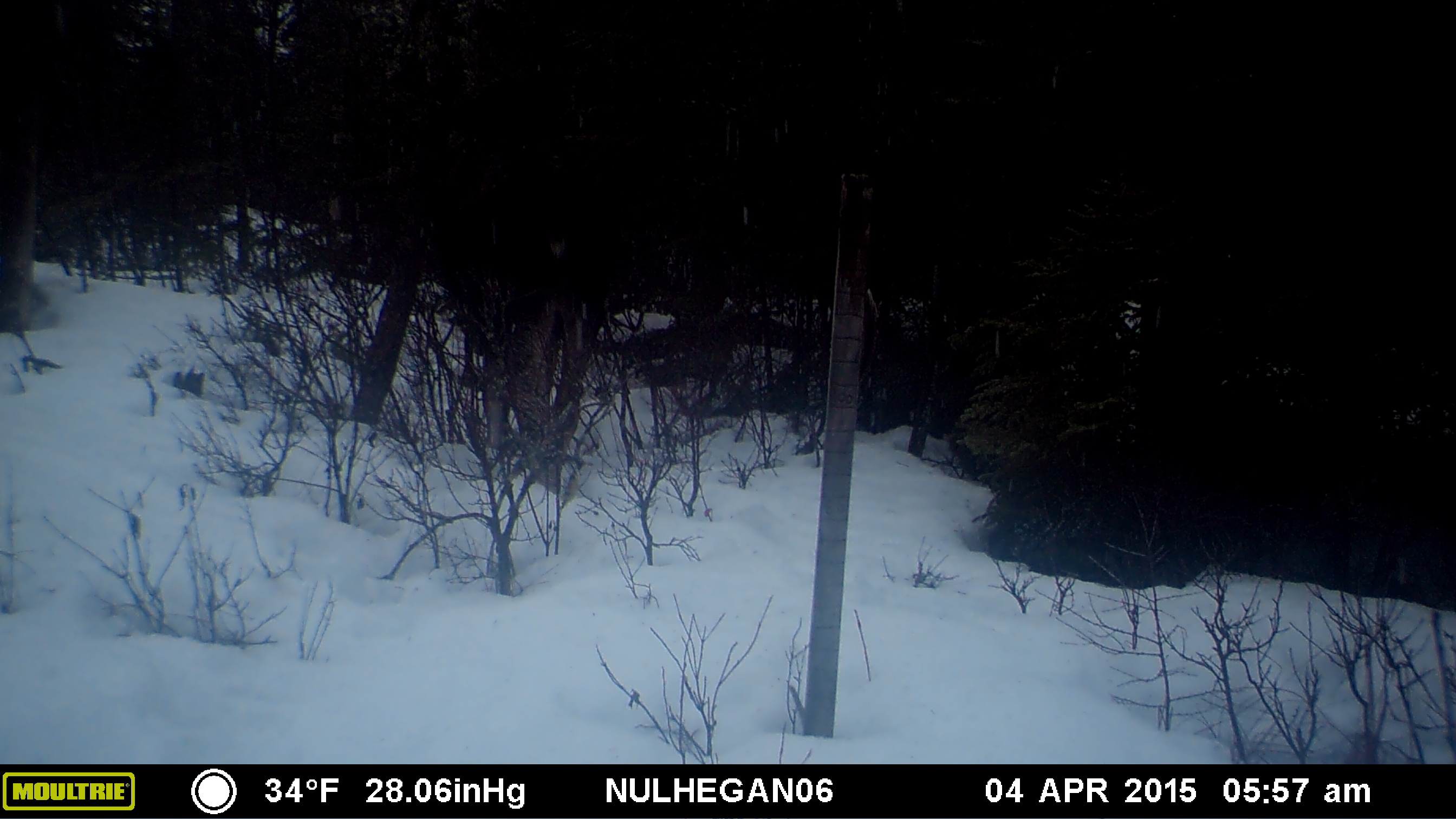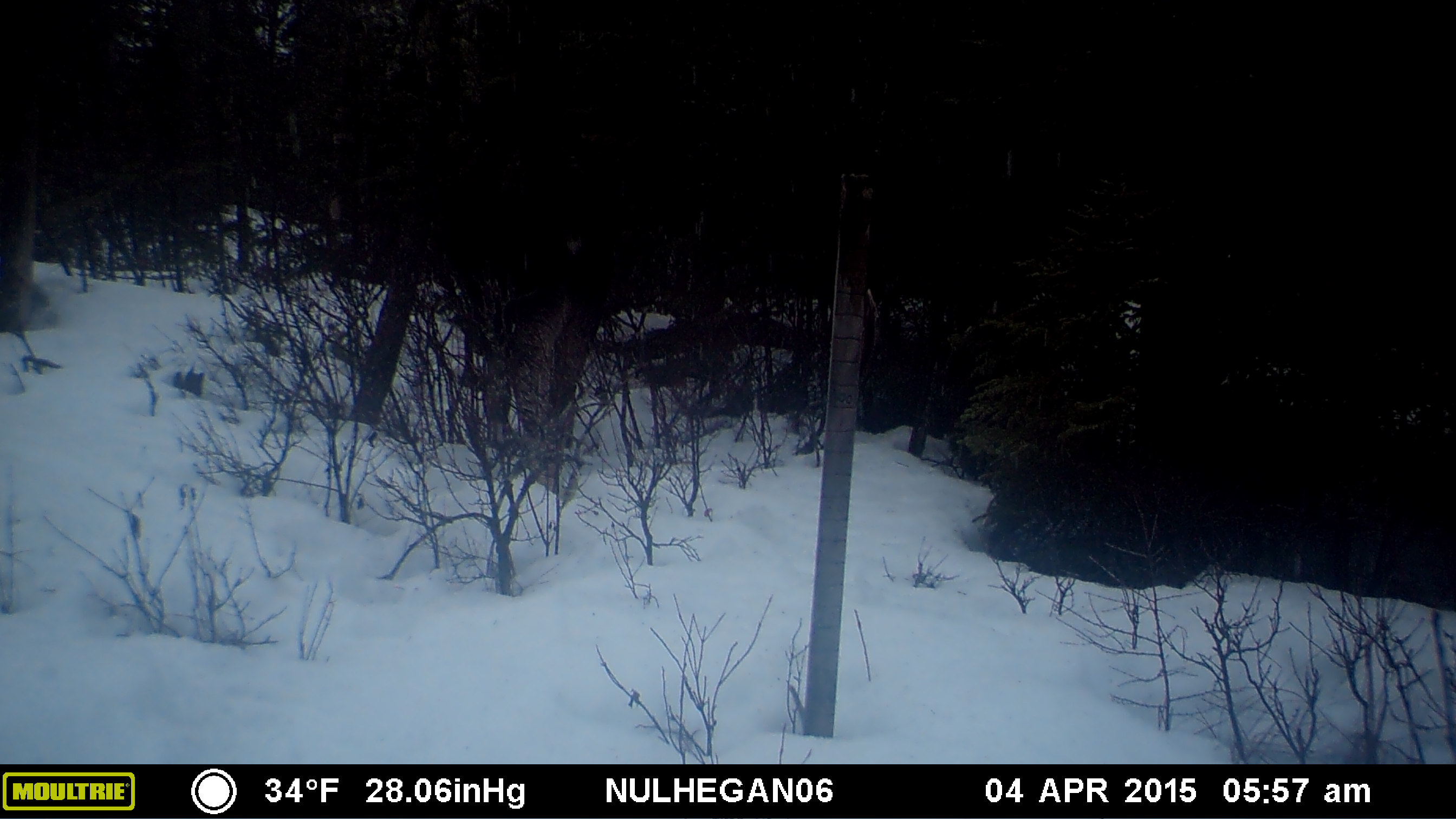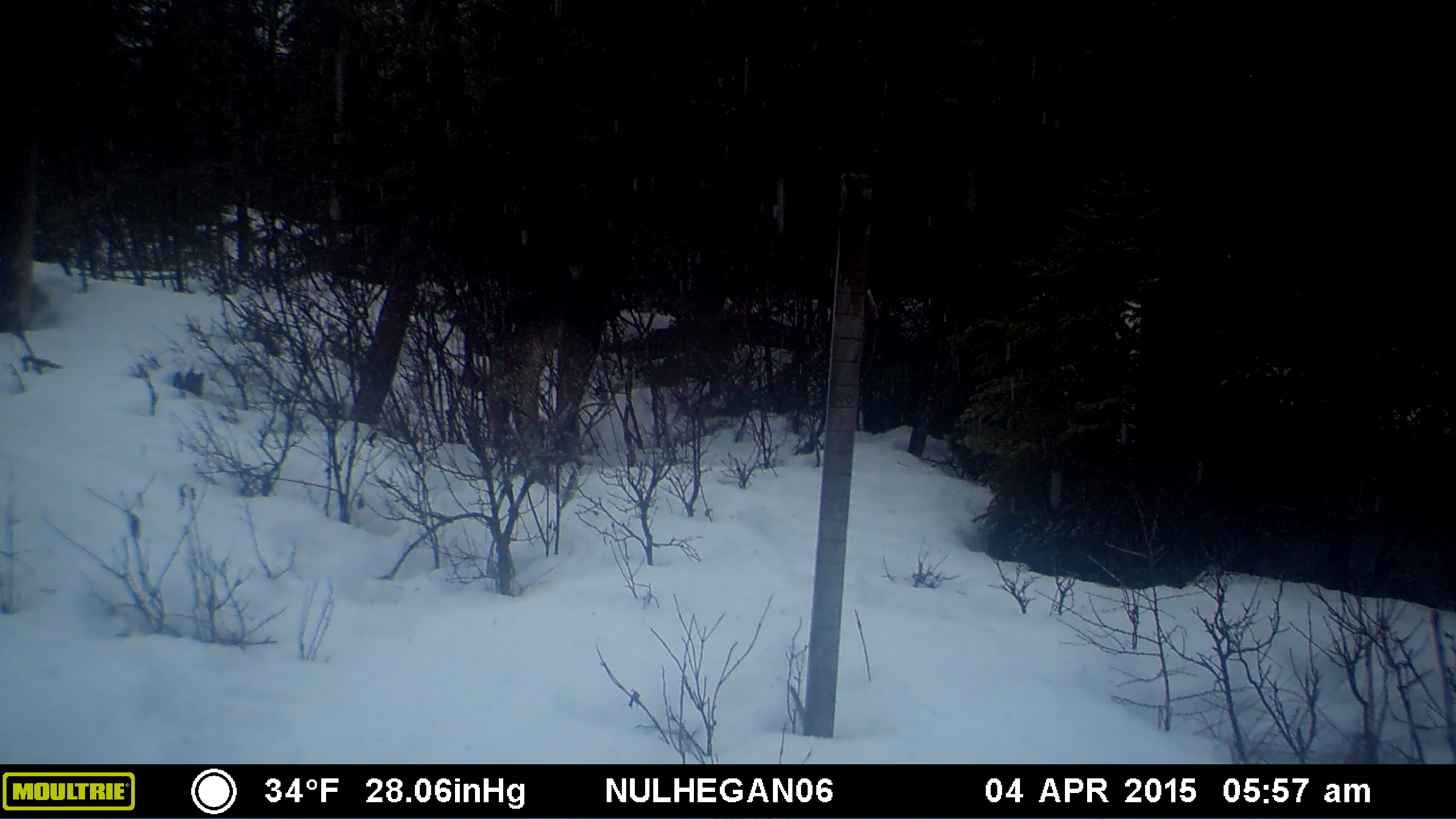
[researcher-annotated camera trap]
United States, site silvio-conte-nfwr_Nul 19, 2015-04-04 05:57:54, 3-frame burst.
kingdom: Animalia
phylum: Chordata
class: Mammalia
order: Artiodactyla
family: Cervidae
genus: Alces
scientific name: Alces alces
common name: moose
Moose (Alces alces).